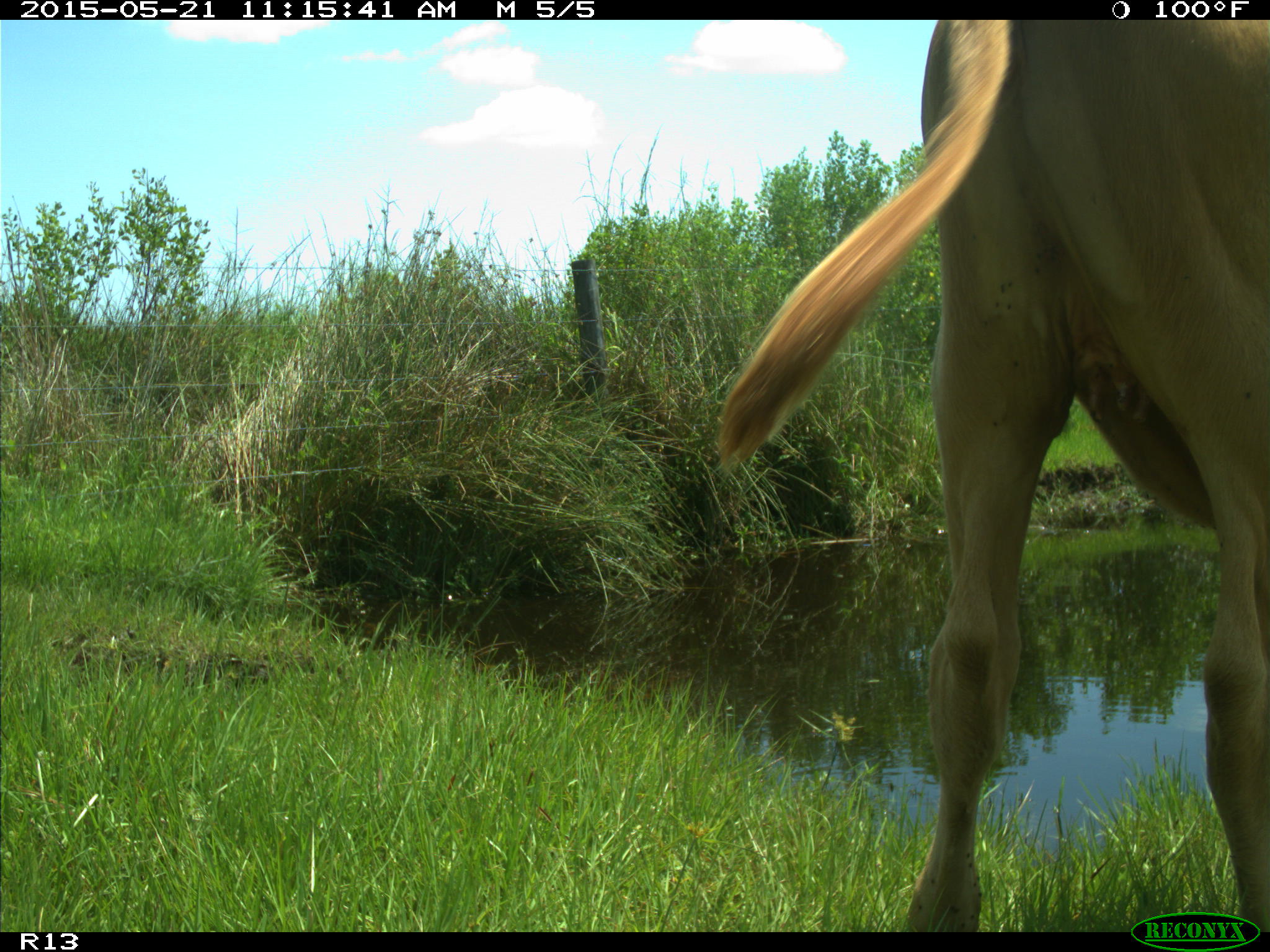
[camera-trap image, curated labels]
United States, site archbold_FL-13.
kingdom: Animalia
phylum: Chordata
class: Mammalia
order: Artiodactyla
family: Bovidae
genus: Bos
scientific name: Bos taurus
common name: domestic cow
Bos taurus (domestic cow).